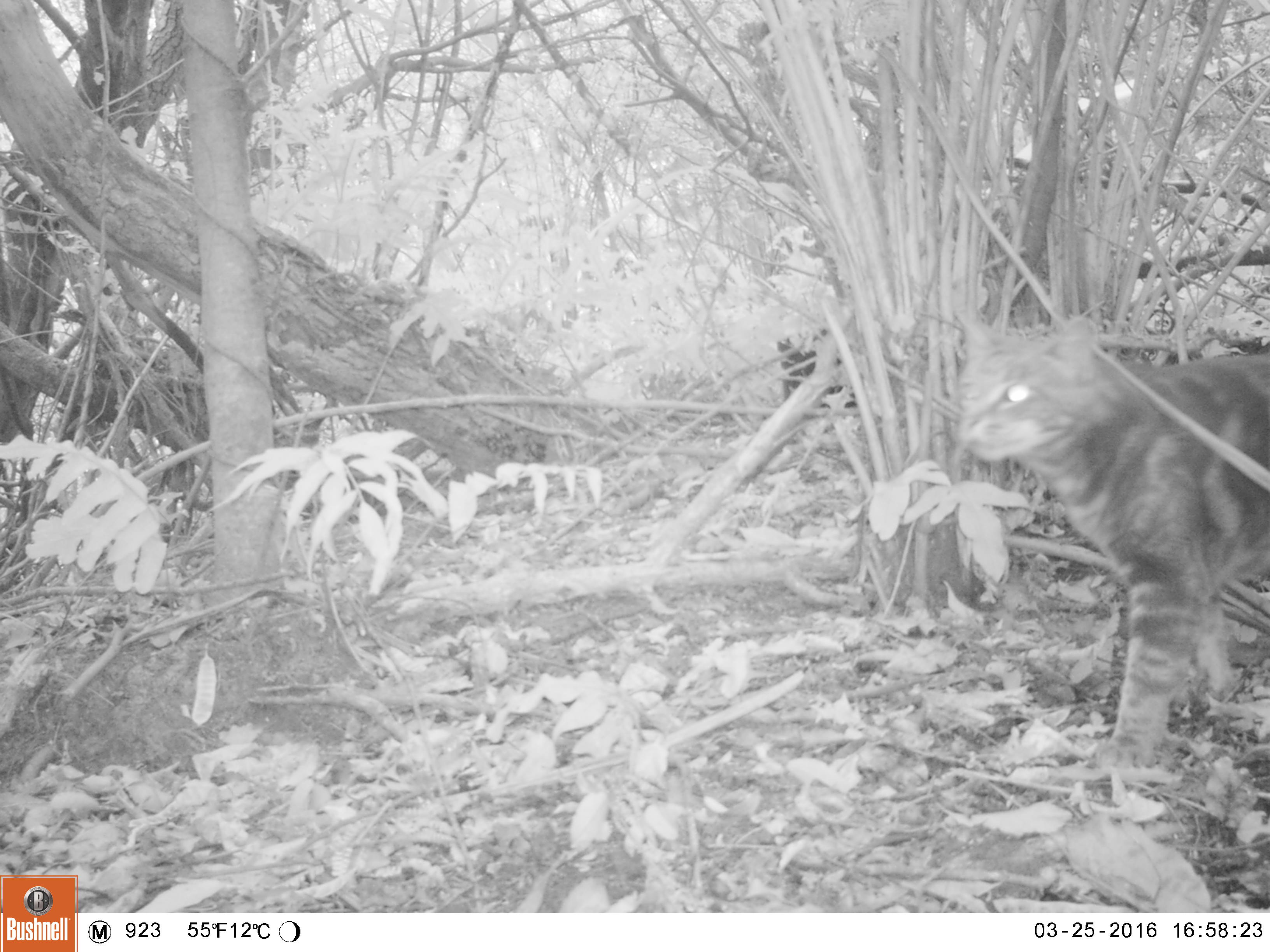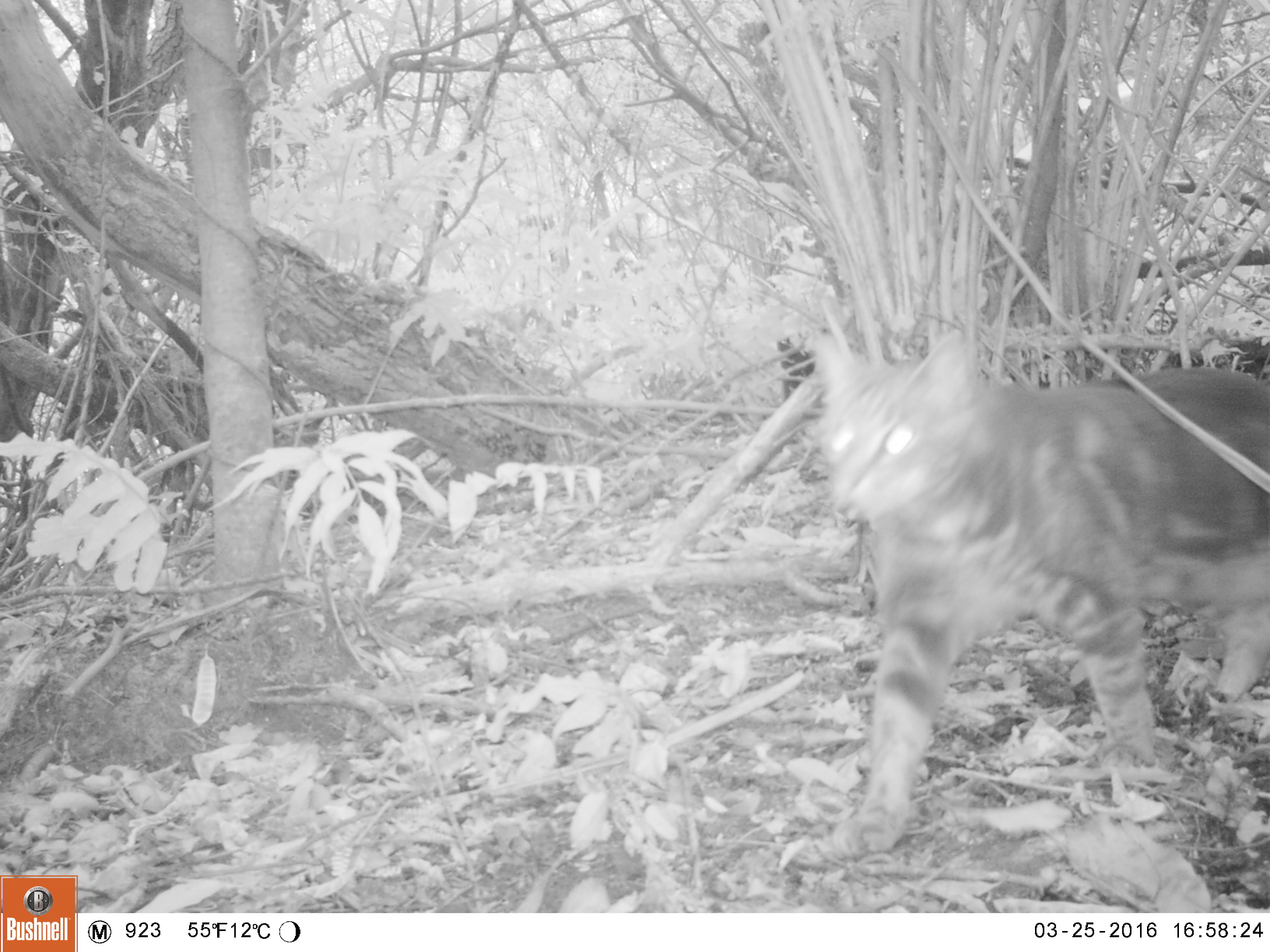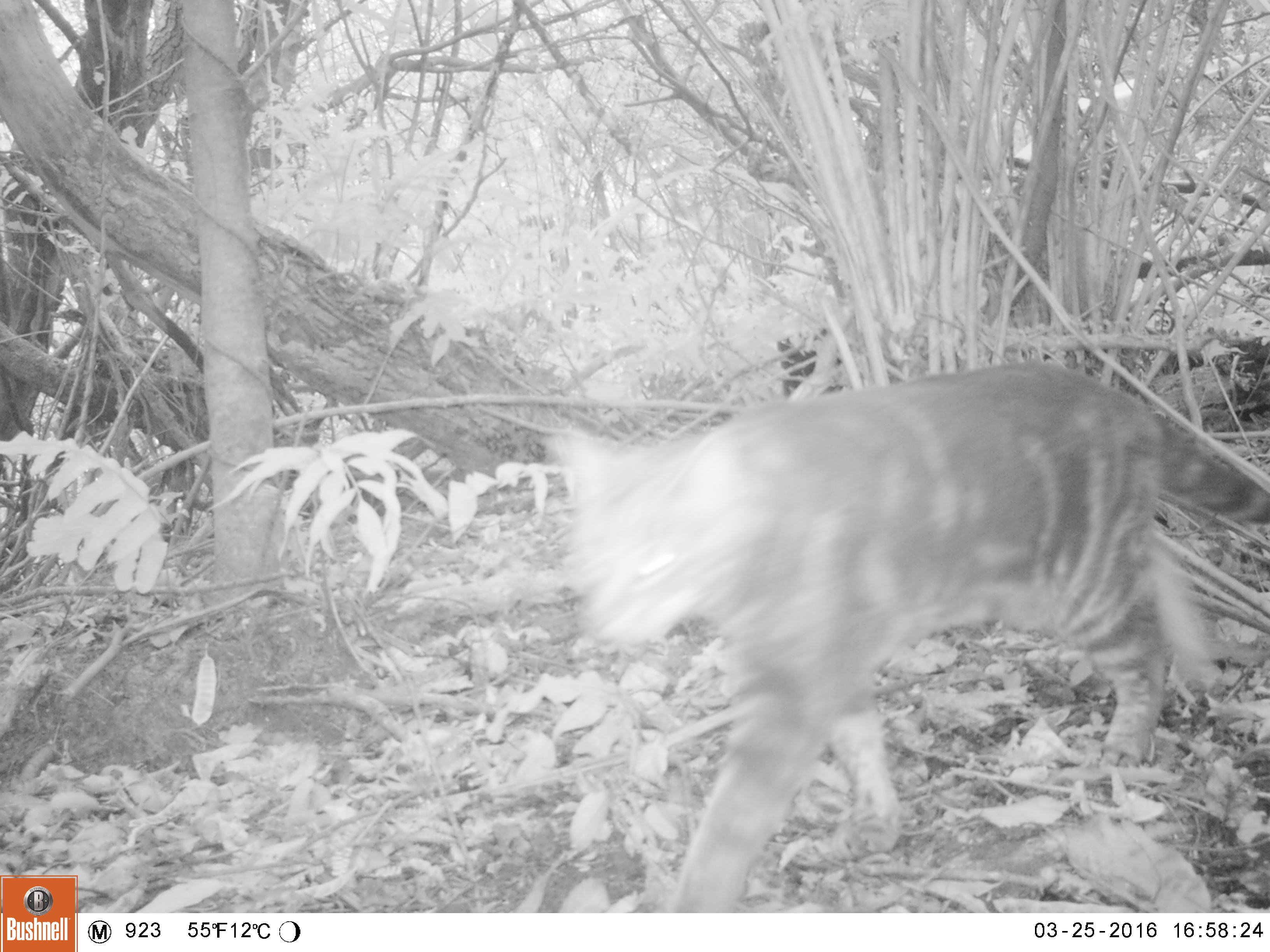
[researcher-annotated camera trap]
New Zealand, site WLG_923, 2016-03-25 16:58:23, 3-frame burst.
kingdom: Animalia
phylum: Chordata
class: Mammalia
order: Carnivora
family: Felidae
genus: Felis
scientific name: Felis catus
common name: domestic cat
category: cat